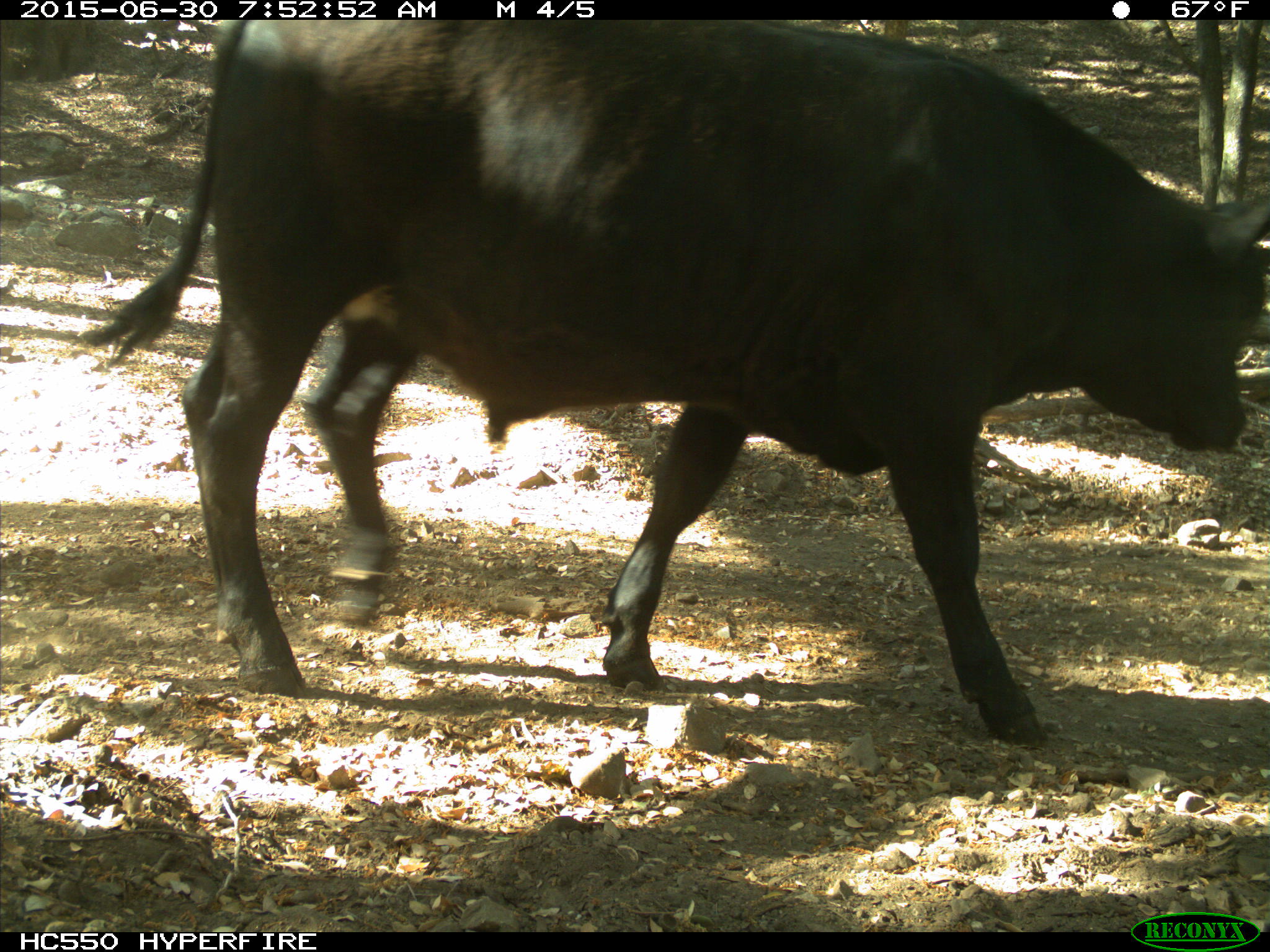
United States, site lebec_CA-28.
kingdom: Animalia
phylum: Chordata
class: Mammalia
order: Artiodactyla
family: Bovidae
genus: Bos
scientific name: Bos taurus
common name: domestic cow